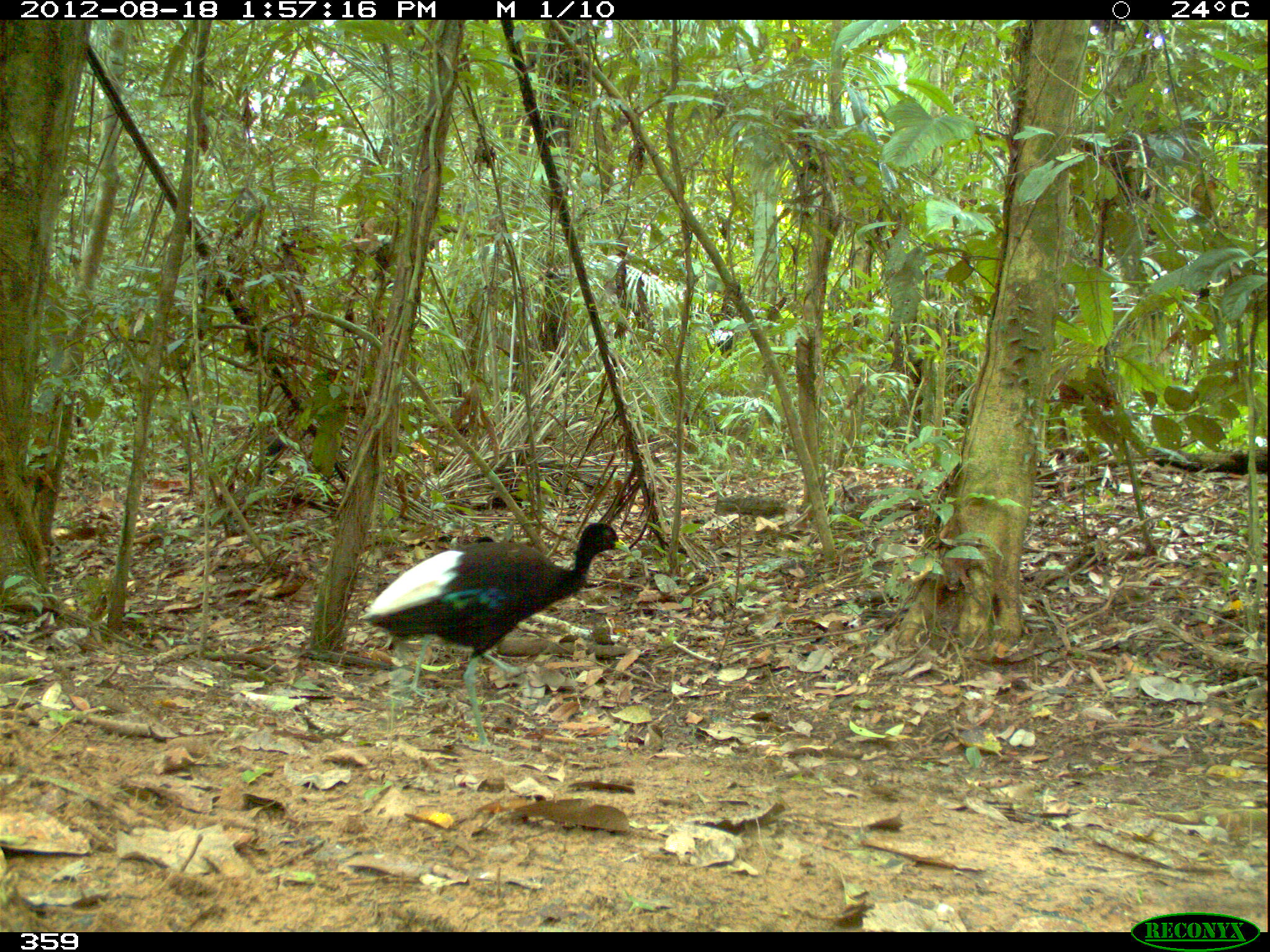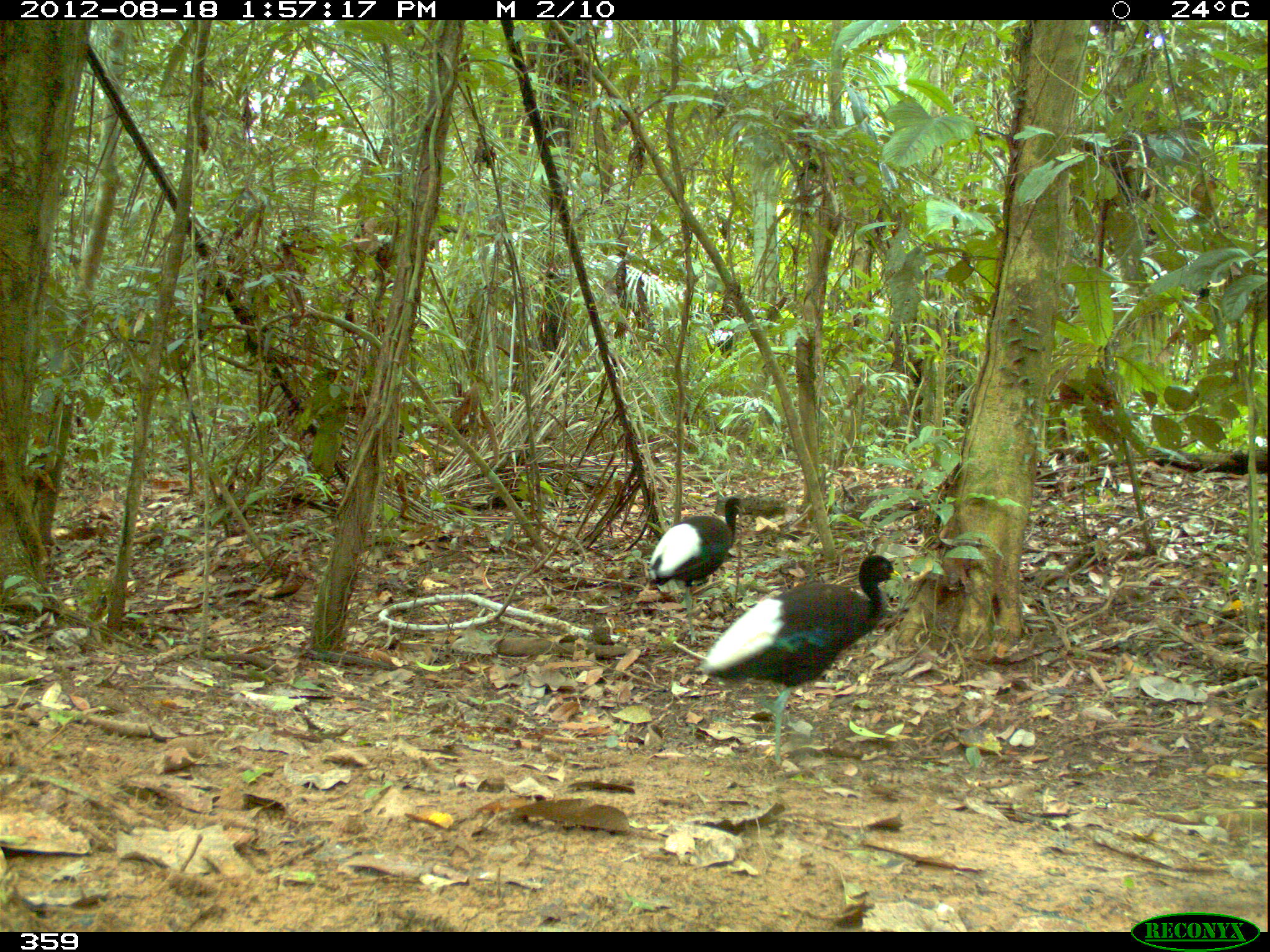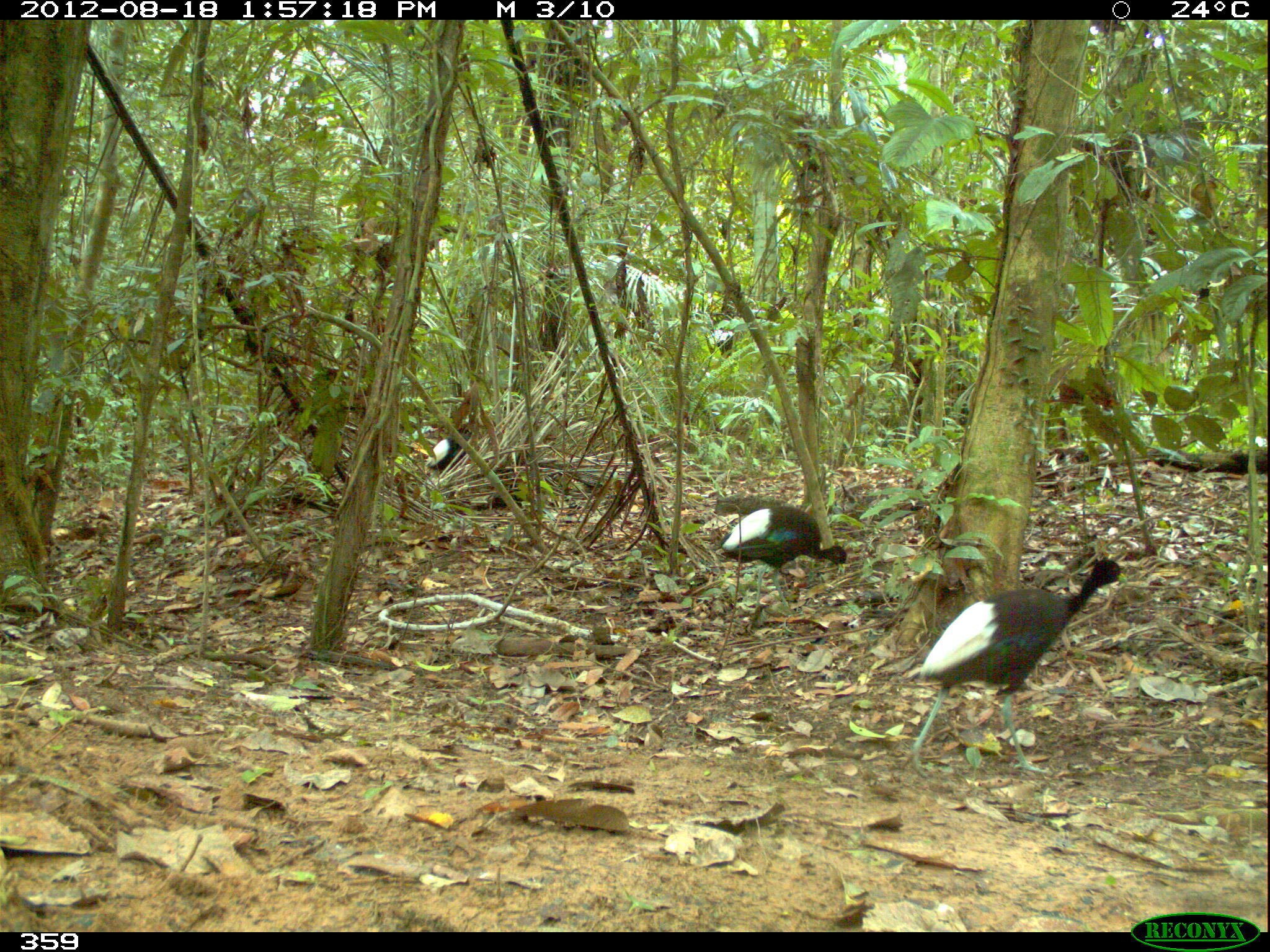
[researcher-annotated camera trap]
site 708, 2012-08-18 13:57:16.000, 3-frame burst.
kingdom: Animalia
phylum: Chordata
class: Aves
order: Gruiformes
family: Psophiidae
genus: Psophia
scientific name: Psophia leucoptera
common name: pale-winged trumpeter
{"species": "Psophia leucoptera (pale-winged trumpeter)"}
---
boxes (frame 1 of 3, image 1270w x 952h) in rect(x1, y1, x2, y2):
psophia leucoptera: rect(357, 521, 632, 752)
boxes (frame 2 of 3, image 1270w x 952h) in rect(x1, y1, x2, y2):
psophia leucoptera: rect(697, 554, 905, 769); rect(644, 494, 746, 644)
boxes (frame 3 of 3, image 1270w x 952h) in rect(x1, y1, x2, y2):
psophia leucoptera: rect(899, 558, 1129, 780); rect(712, 505, 846, 611)